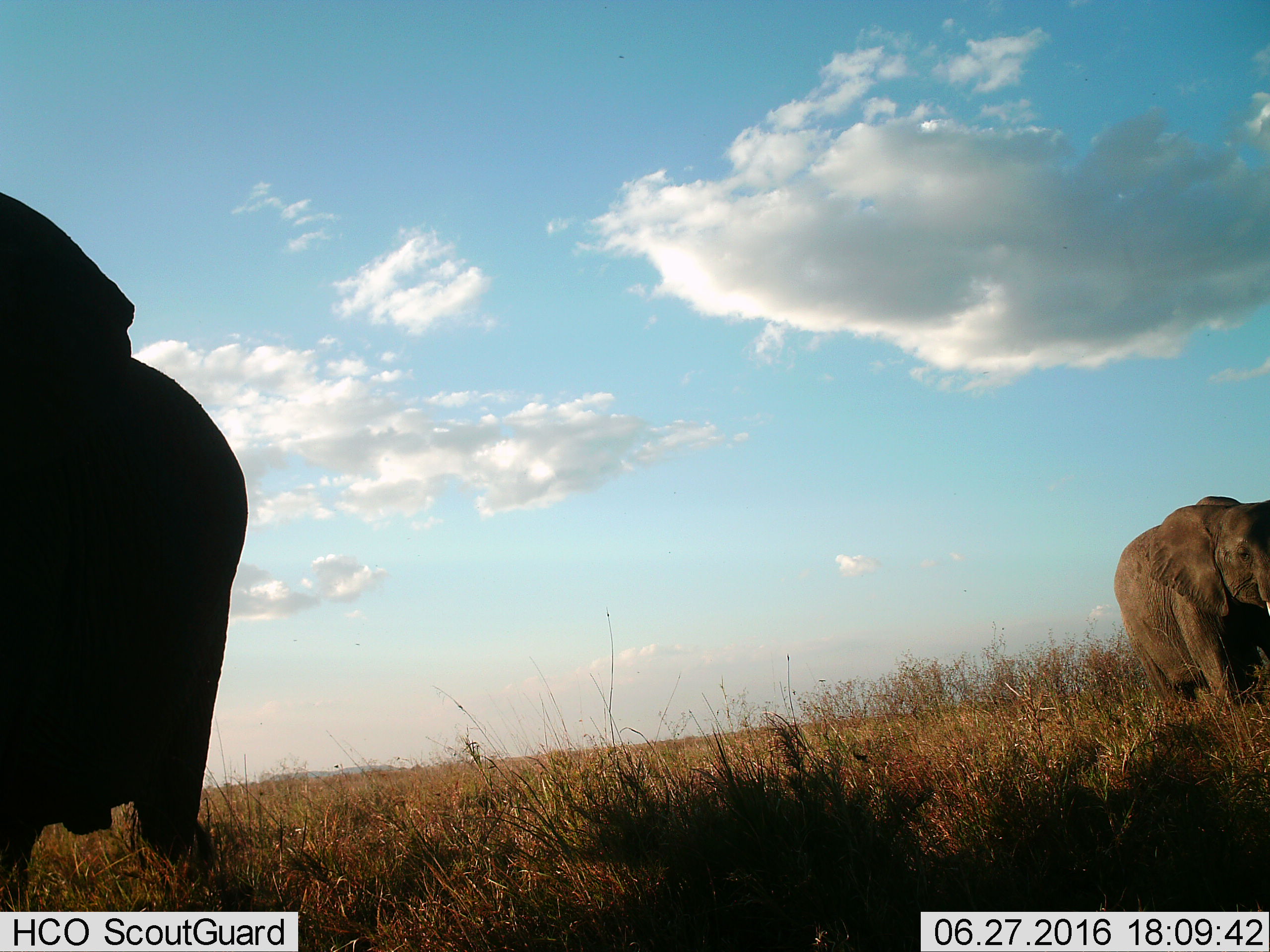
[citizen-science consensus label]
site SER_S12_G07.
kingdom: Animalia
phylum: Chordata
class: Mammalia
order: Proboscidea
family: Elephantidae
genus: Loxodonta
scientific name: Loxodonta africana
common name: african bush elephant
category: elephant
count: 2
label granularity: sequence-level